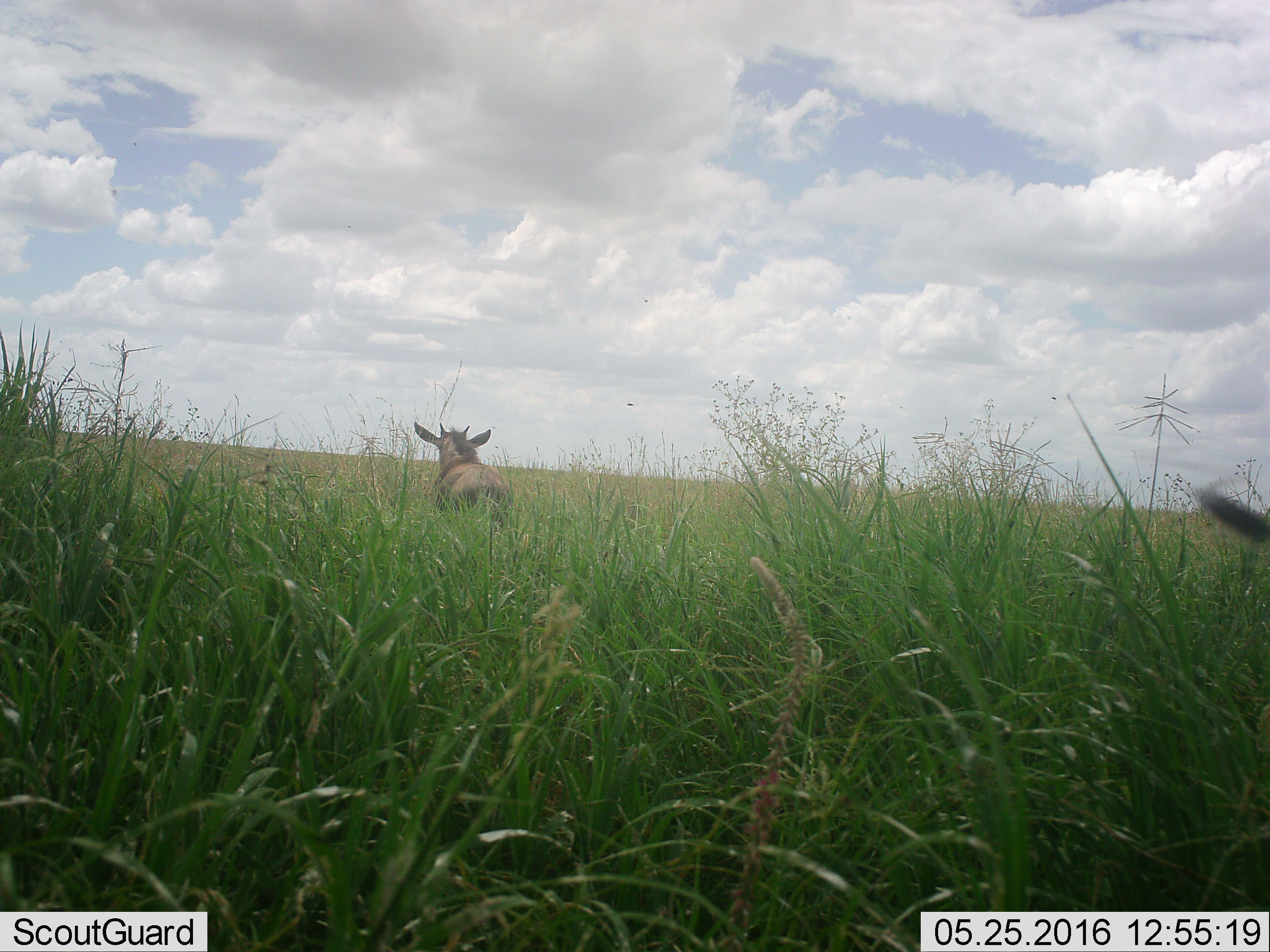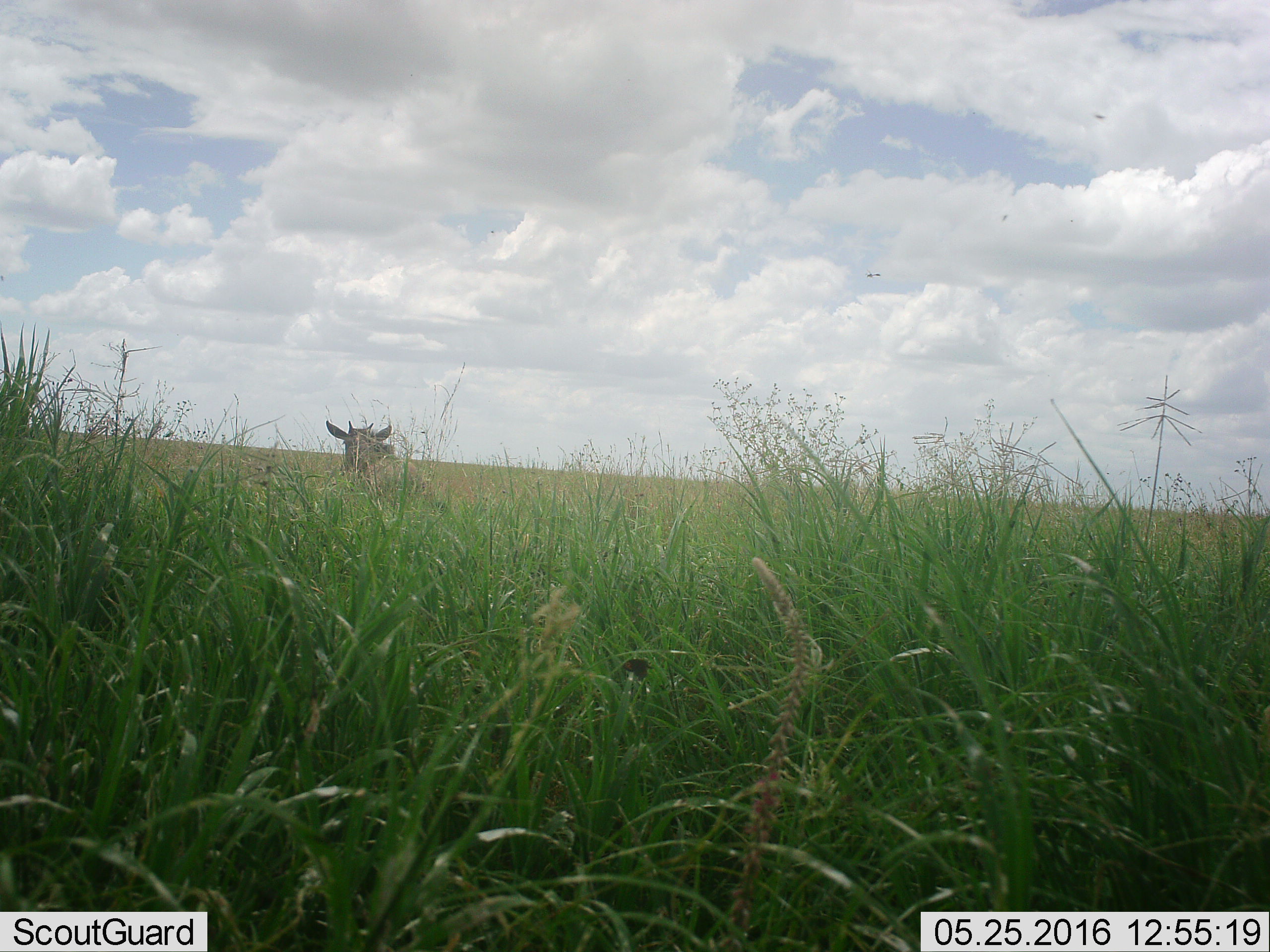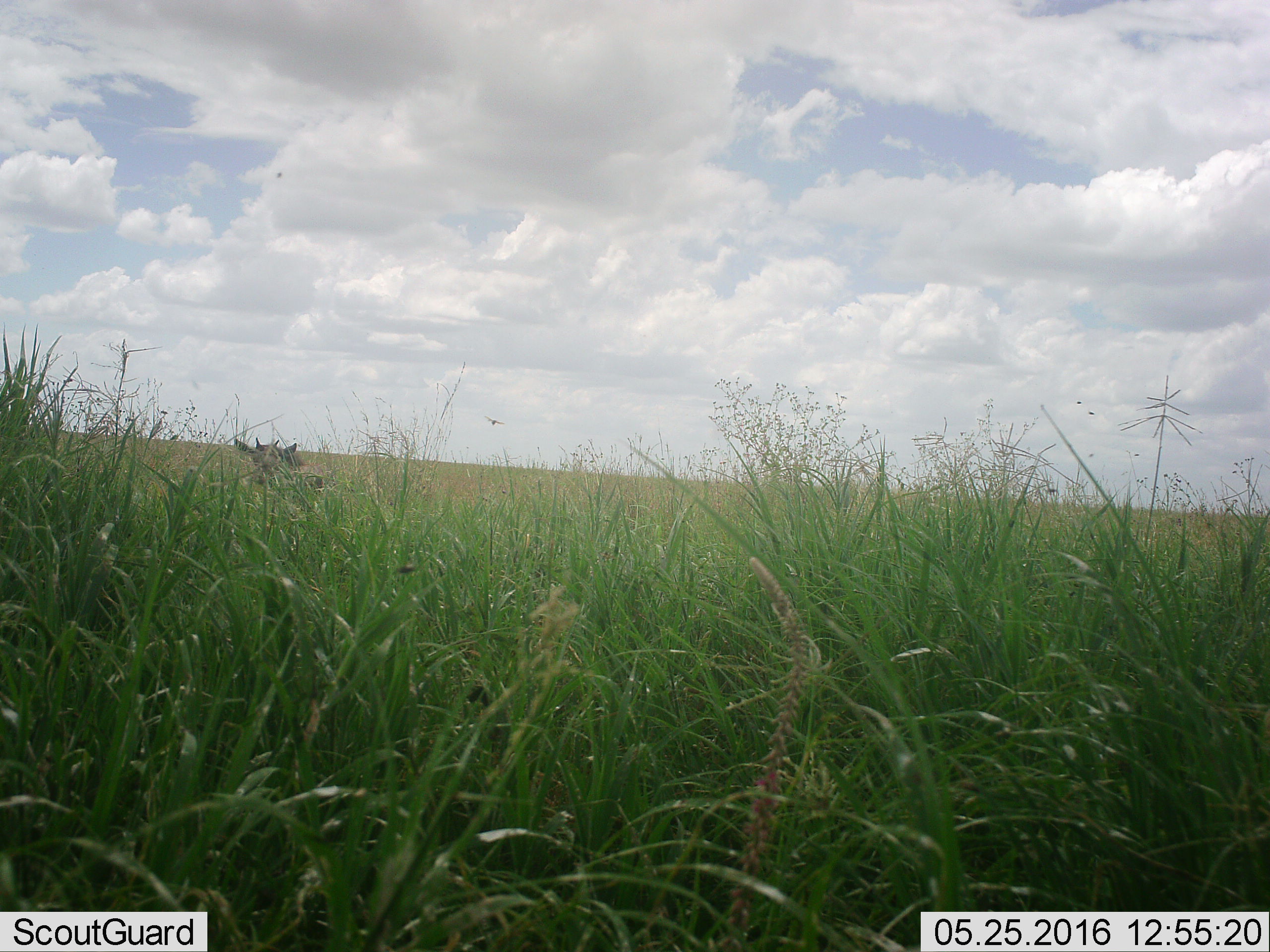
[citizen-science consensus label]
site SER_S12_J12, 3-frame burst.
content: unidentified animal